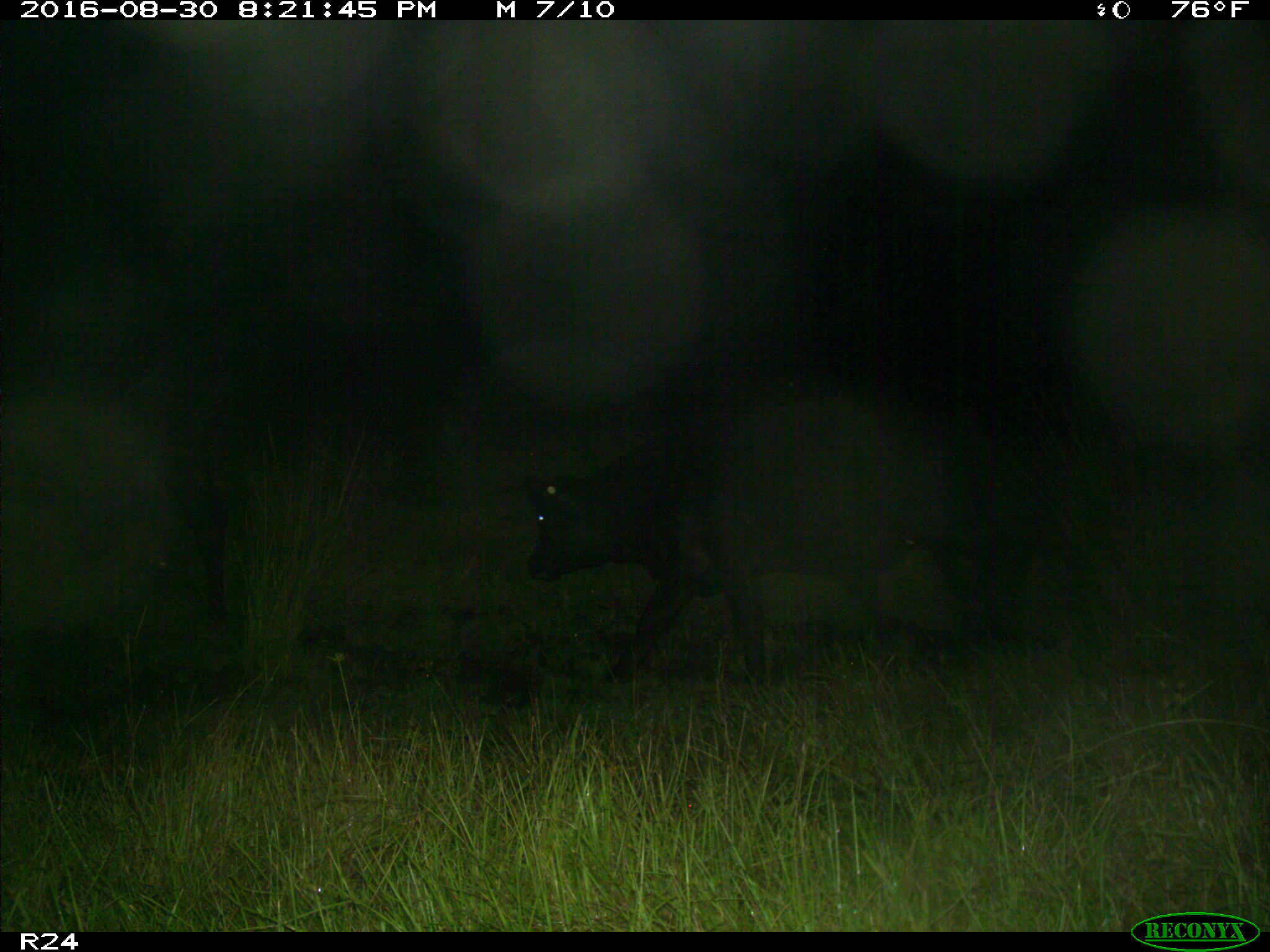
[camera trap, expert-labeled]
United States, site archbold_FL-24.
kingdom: Animalia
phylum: Chordata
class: Mammalia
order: Artiodactyla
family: Bovidae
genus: Bos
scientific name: Bos taurus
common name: domestic cow